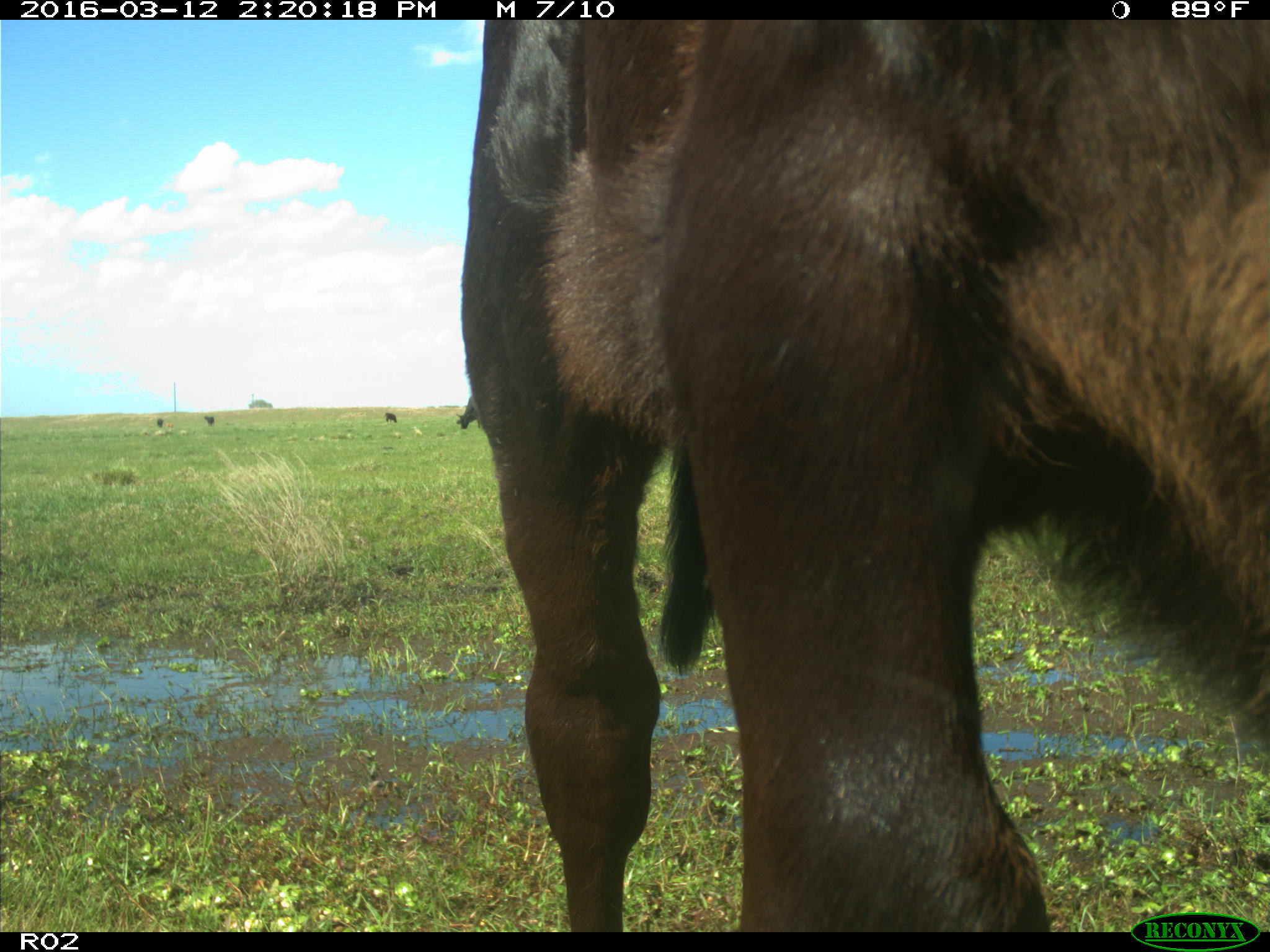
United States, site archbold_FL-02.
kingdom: Animalia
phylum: Chordata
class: Mammalia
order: Artiodactyla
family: Bovidae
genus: Bos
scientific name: Bos taurus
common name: domestic cow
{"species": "Bos taurus (domestic cow)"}